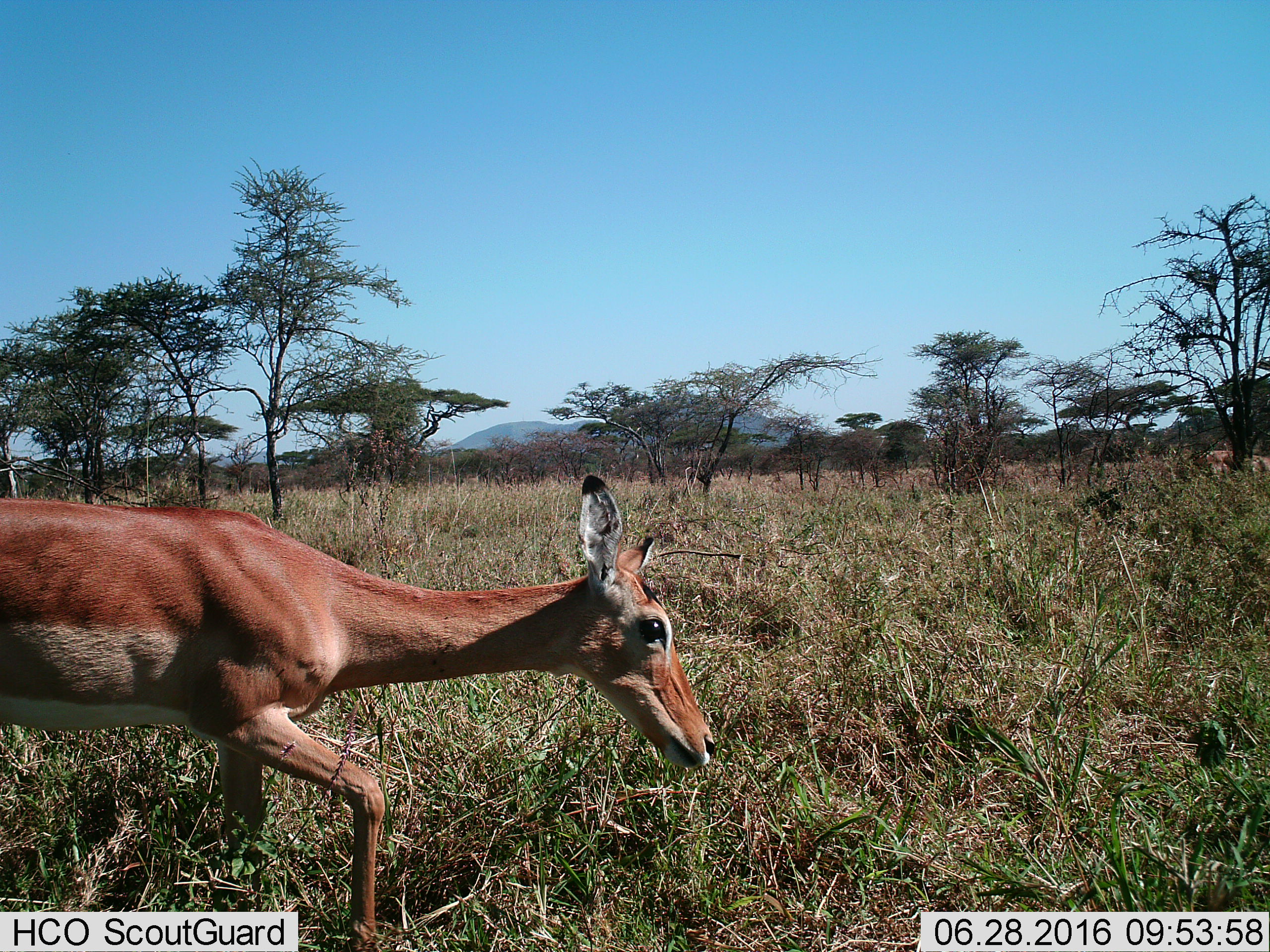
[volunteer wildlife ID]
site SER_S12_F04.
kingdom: Animalia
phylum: Chordata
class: Mammalia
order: Artiodactyla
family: Bovidae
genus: Aepyceros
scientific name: Aepyceros melampus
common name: impala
Impala (Aepyceros melampus), count 1. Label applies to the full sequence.